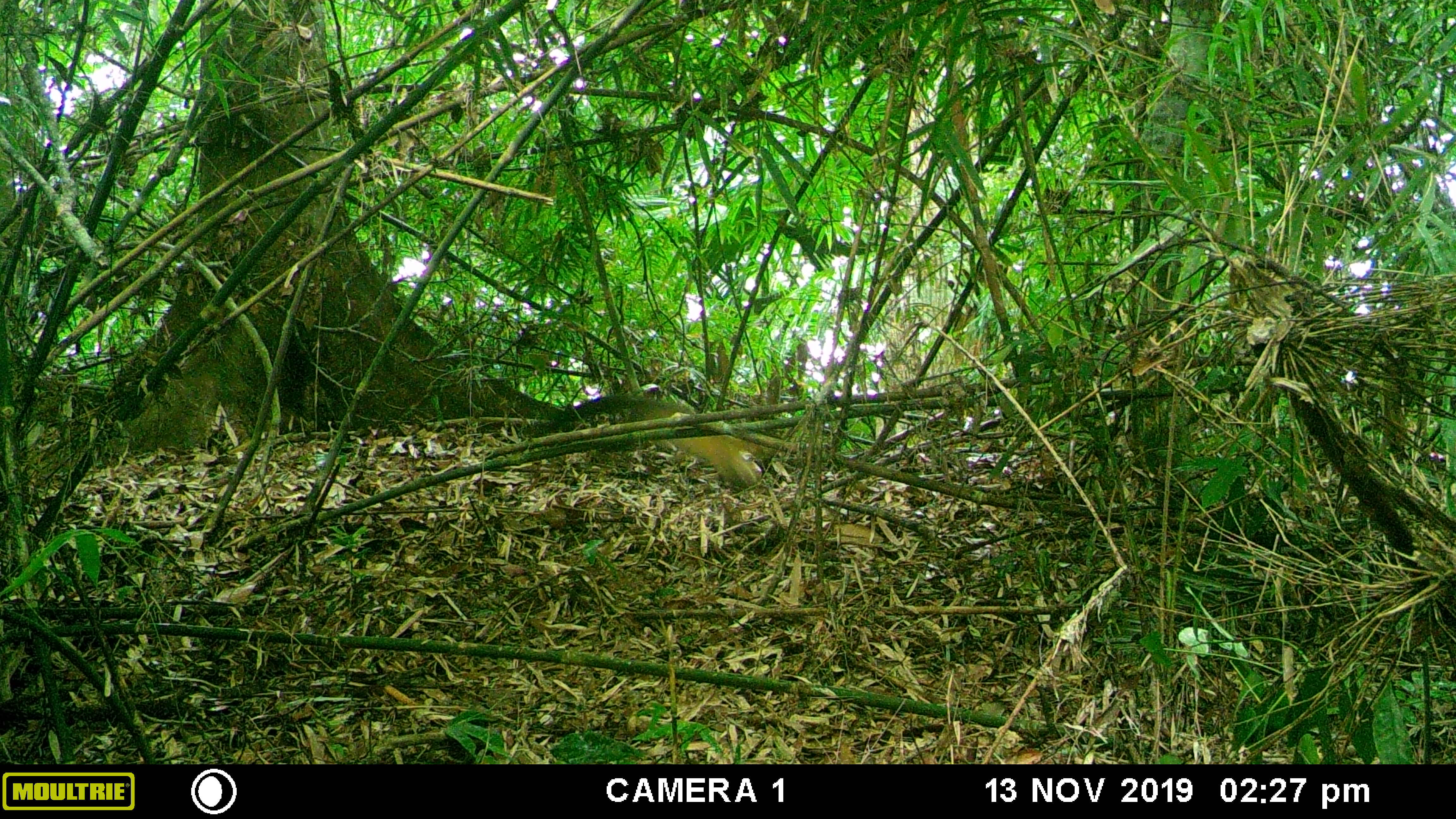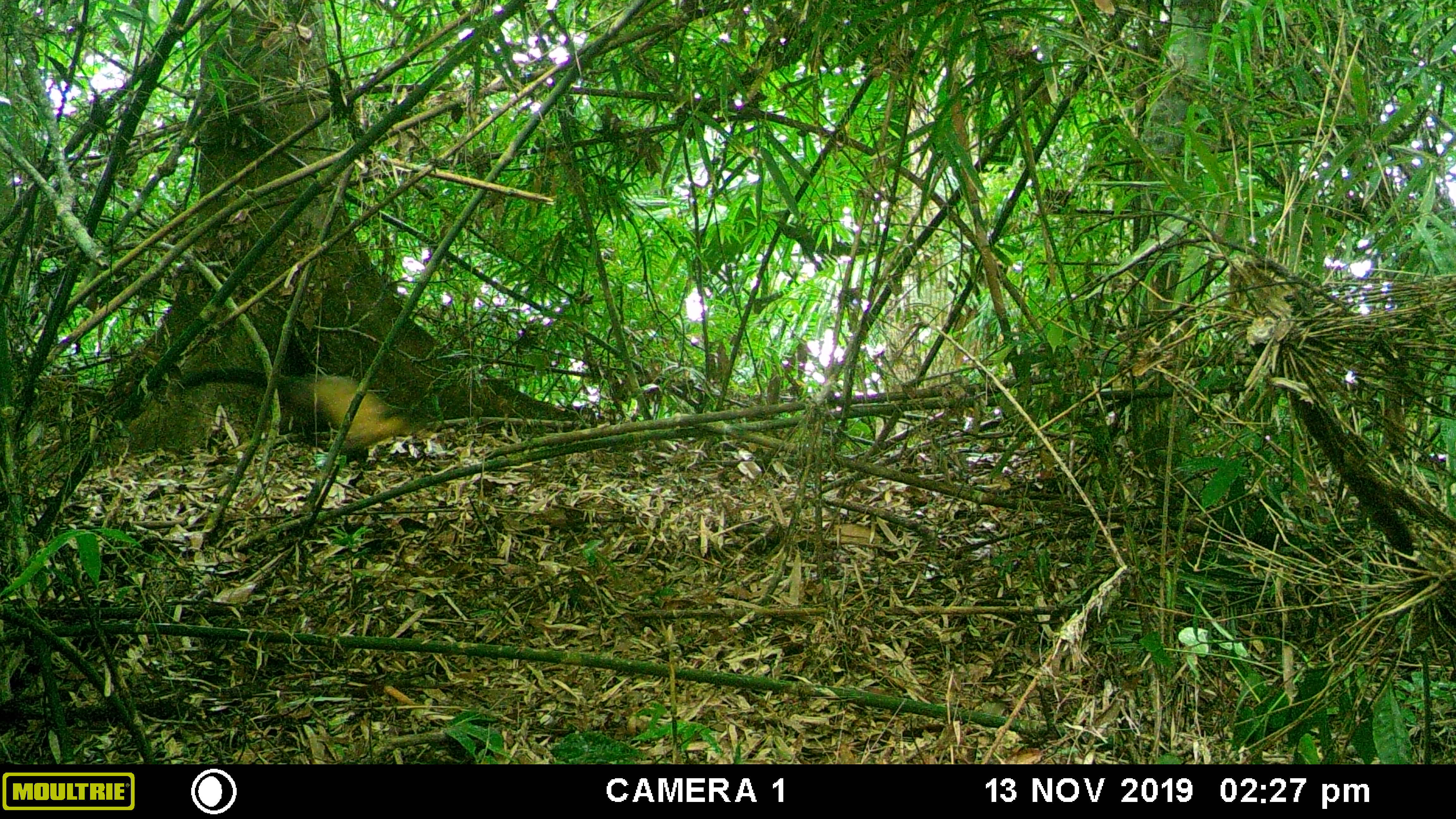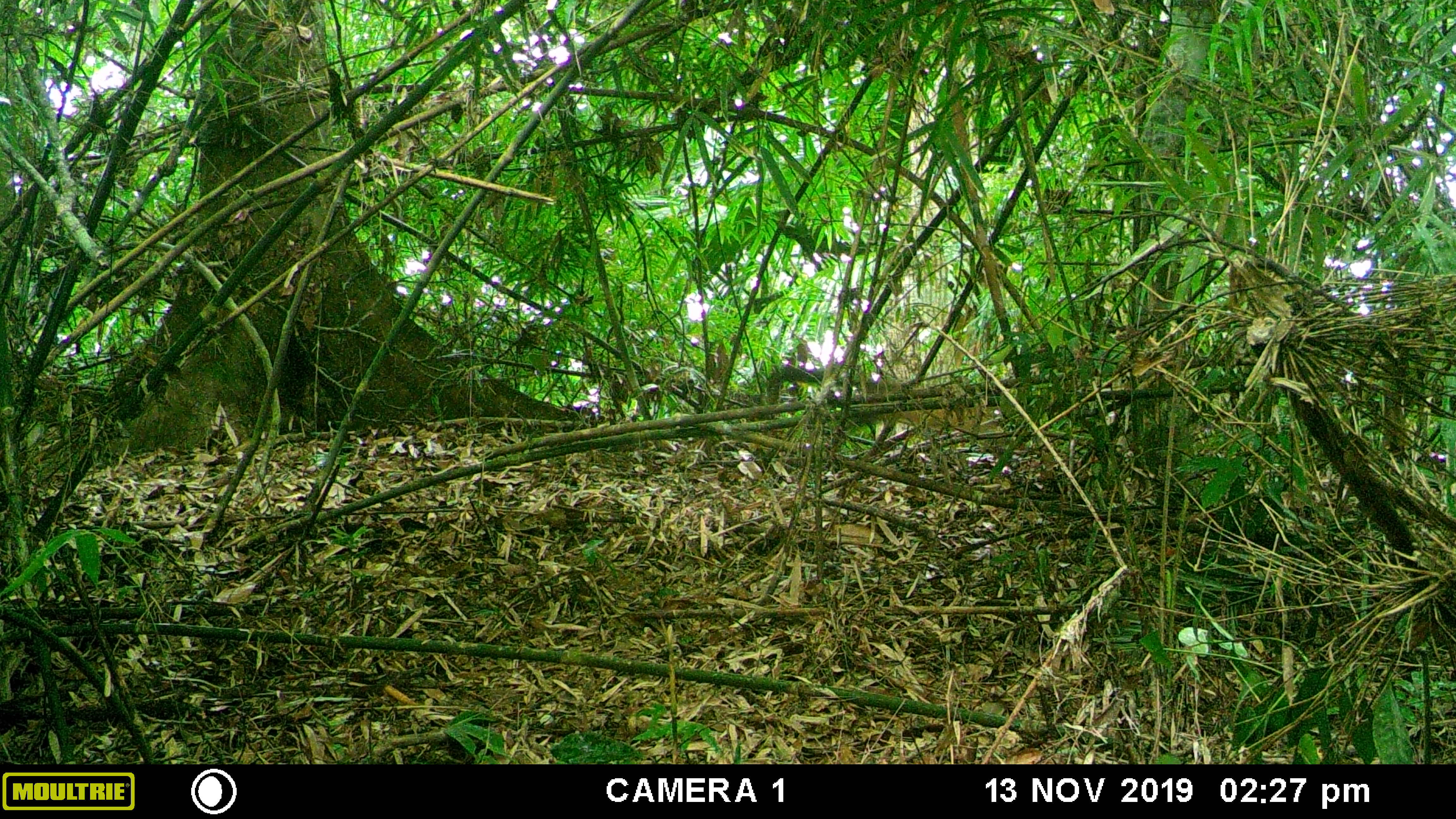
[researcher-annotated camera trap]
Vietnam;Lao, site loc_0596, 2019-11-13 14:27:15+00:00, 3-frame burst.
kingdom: Animalia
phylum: Chordata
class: Mammalia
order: Carnivora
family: Mustelidae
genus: Martes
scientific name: Martes flavigula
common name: yellow-throated marten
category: yellow throated marten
Yellow throated marten (yellow-throated marten) (Martes flavigula). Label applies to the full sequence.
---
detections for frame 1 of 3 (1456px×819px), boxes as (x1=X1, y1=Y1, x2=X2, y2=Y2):
yellow throated marten: (x1=518, y1=395, x2=762, y2=486)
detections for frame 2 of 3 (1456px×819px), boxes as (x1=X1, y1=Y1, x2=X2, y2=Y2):
yellow throated marten: (x1=176, y1=367, x2=411, y2=464)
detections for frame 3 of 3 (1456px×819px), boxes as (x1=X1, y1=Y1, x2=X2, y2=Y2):
yellow throated marten: (x1=769, y1=365, x2=1002, y2=431)